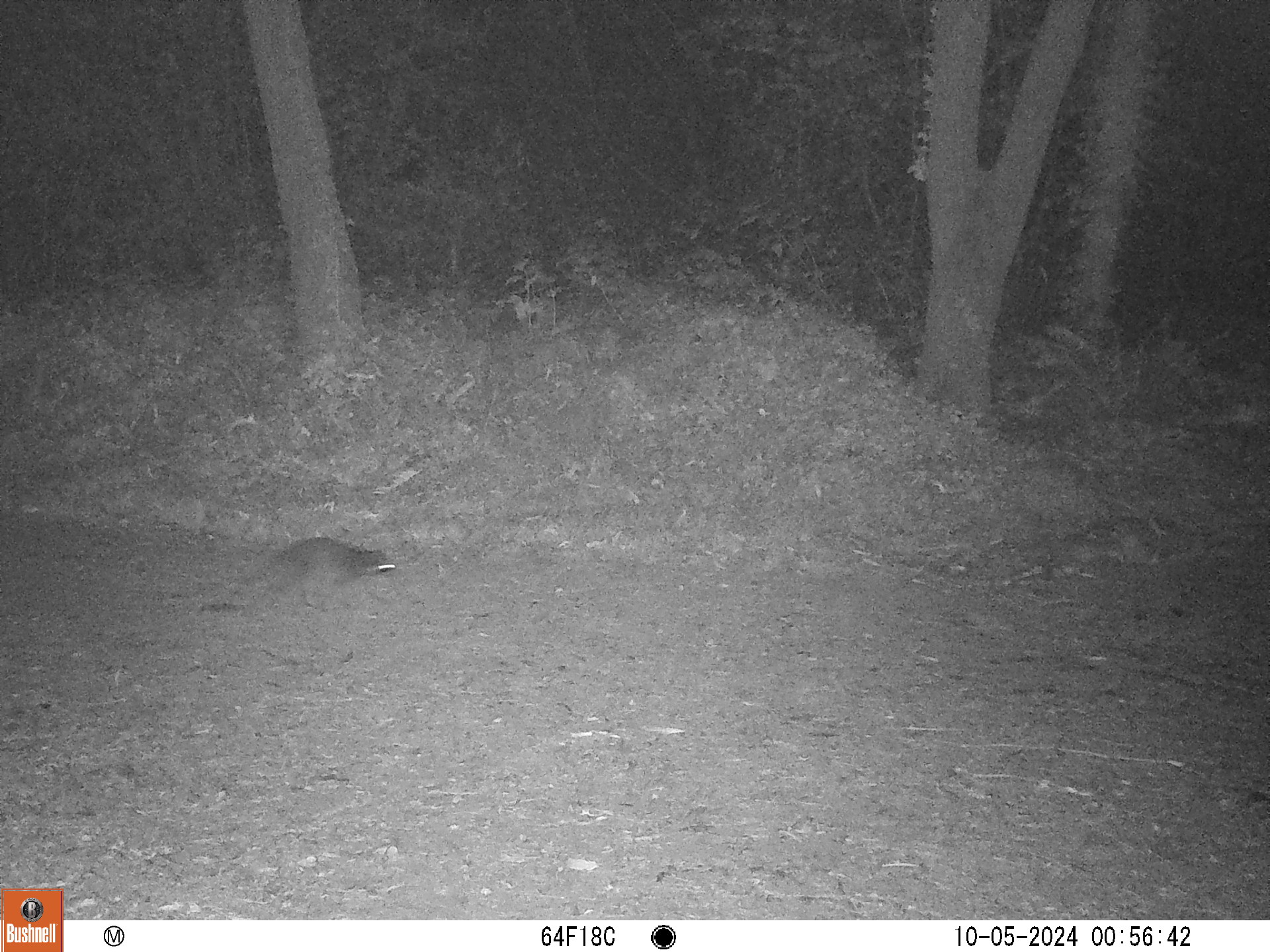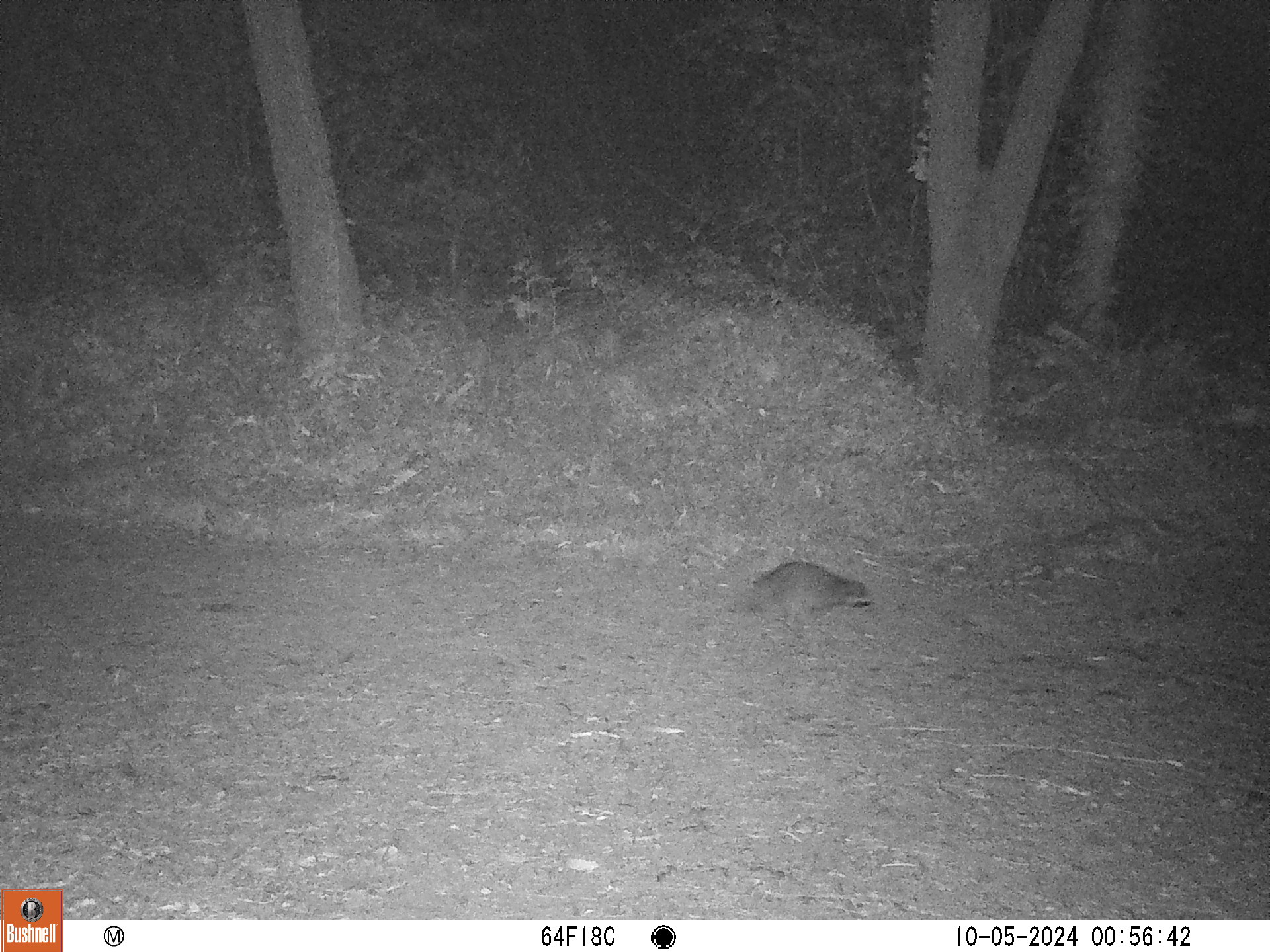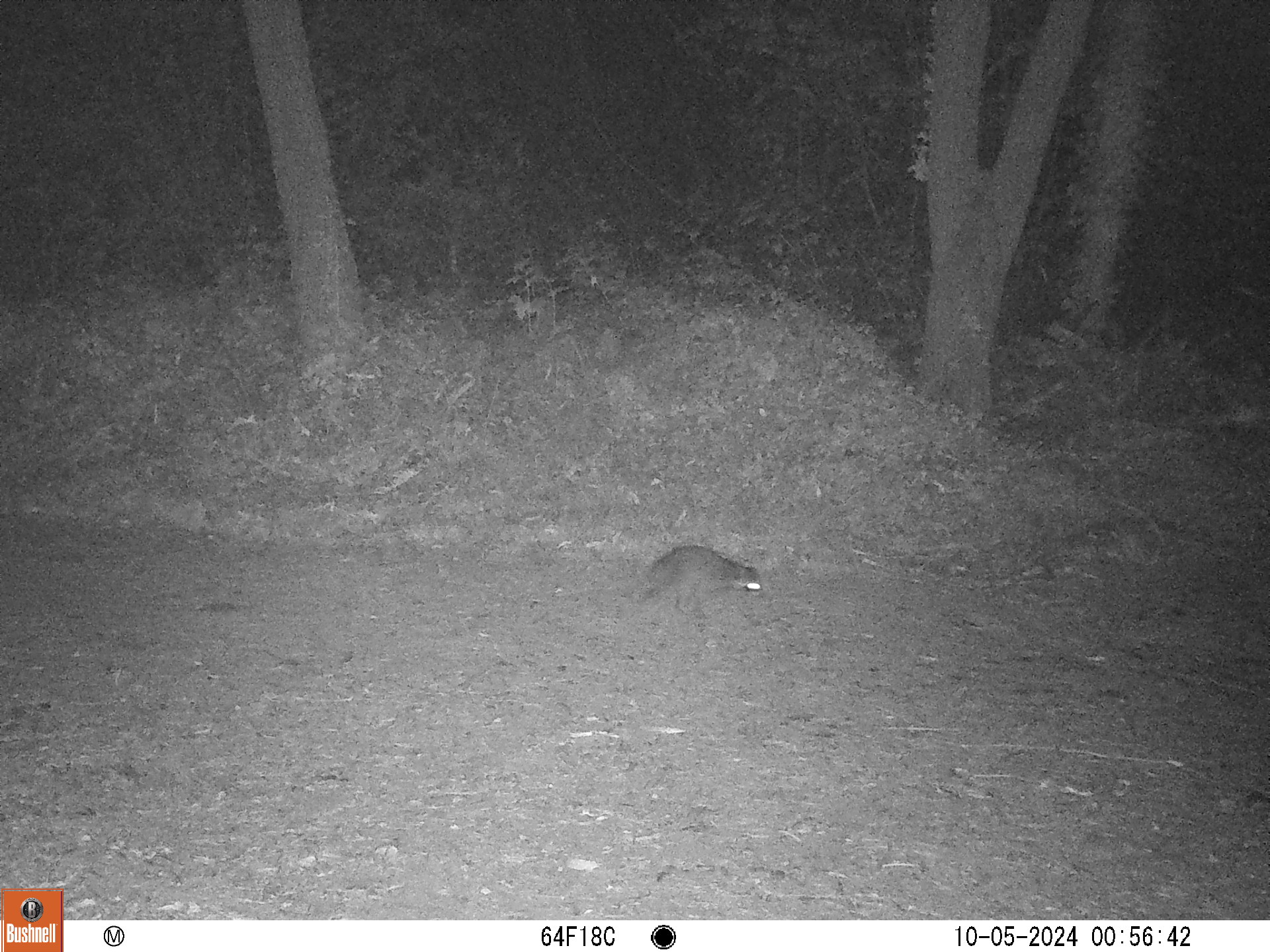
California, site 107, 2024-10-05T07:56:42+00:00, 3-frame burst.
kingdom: Animalia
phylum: Chordata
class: Mammalia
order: Carnivora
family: Procyonidae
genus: Procyon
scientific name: Procyon lotor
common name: raccoon